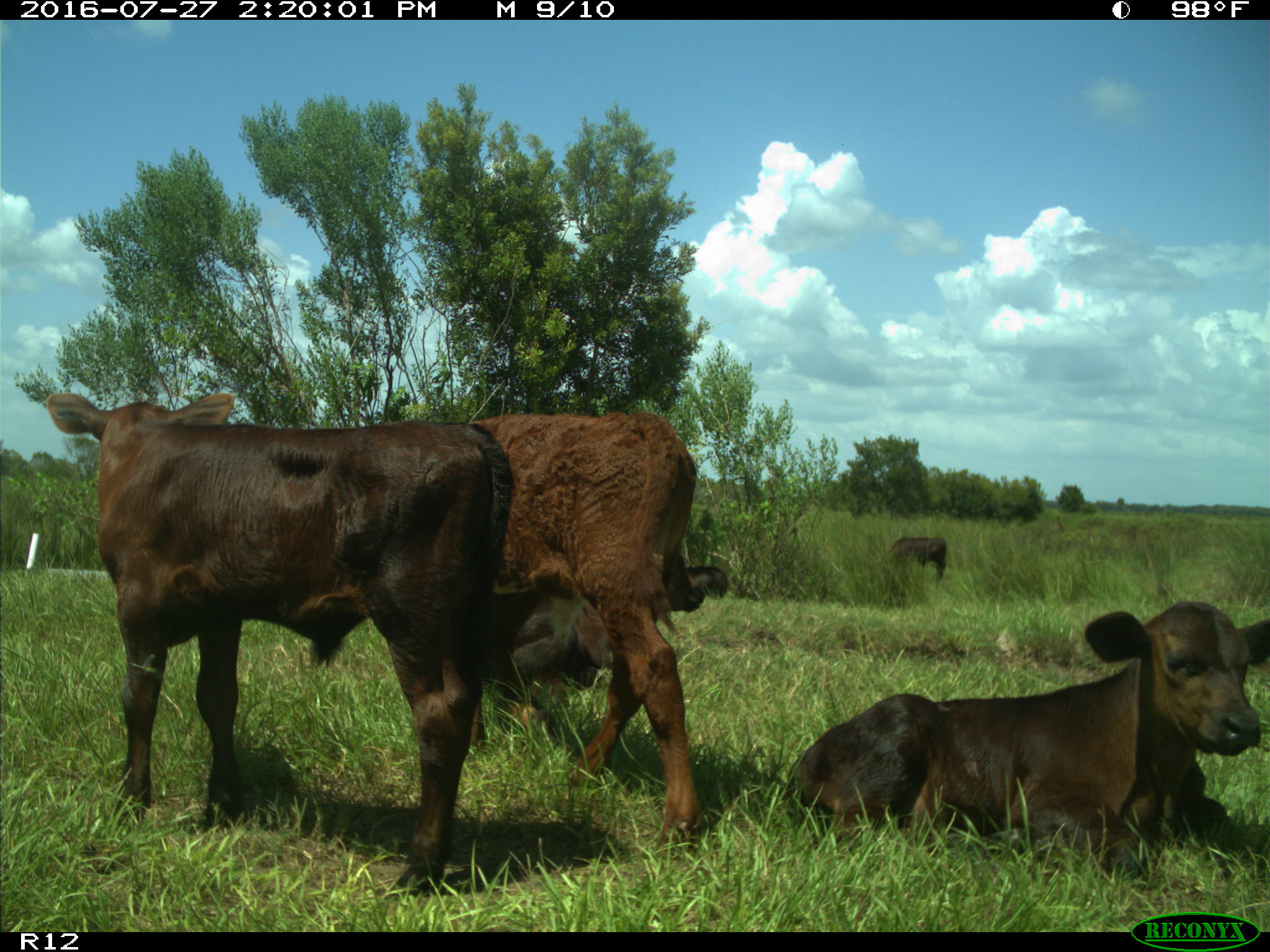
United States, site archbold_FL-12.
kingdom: Animalia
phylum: Chordata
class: Mammalia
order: Artiodactyla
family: Bovidae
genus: Bos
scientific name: Bos taurus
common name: domestic cow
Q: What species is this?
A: Bos taurus (domestic cow).